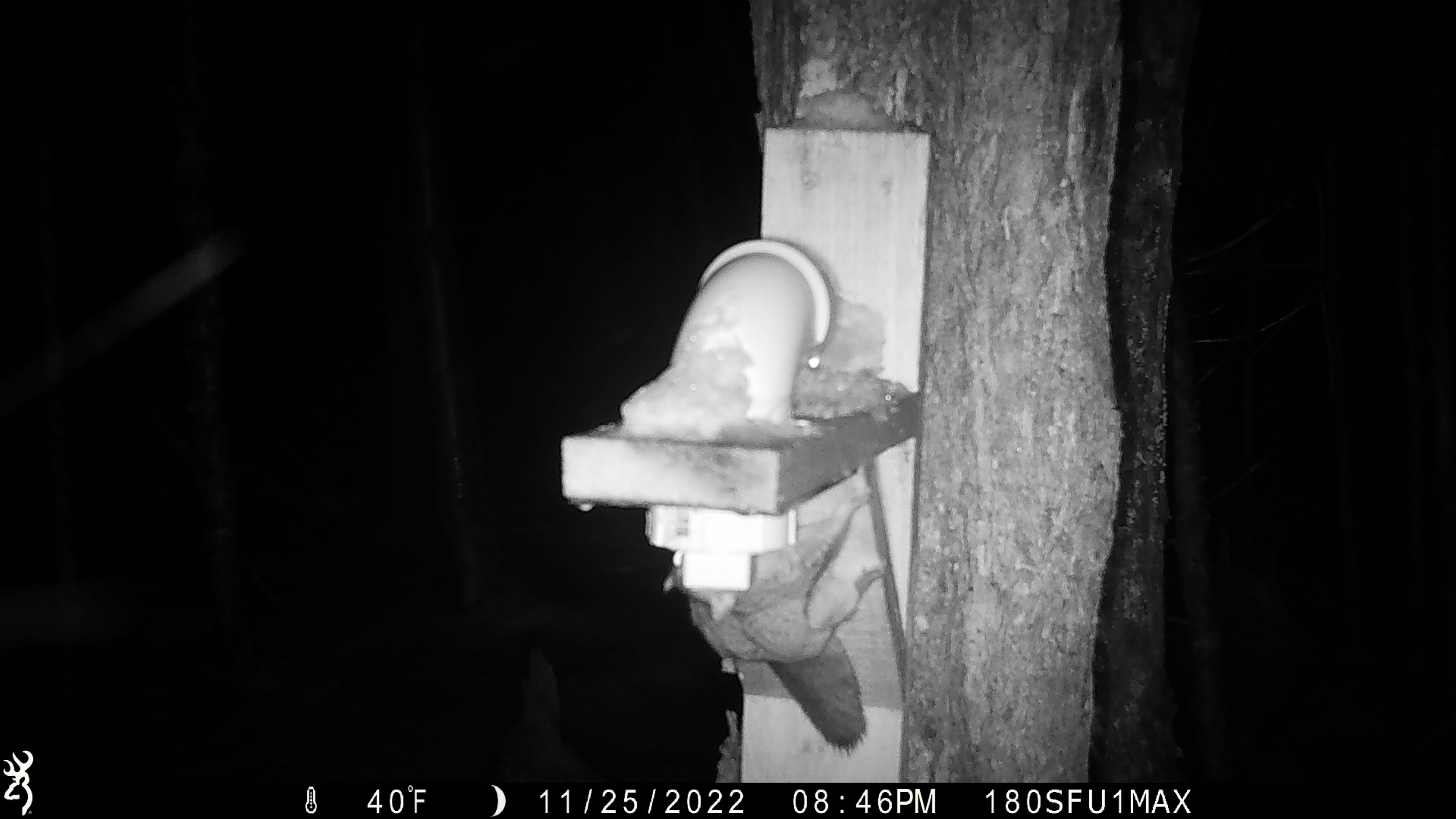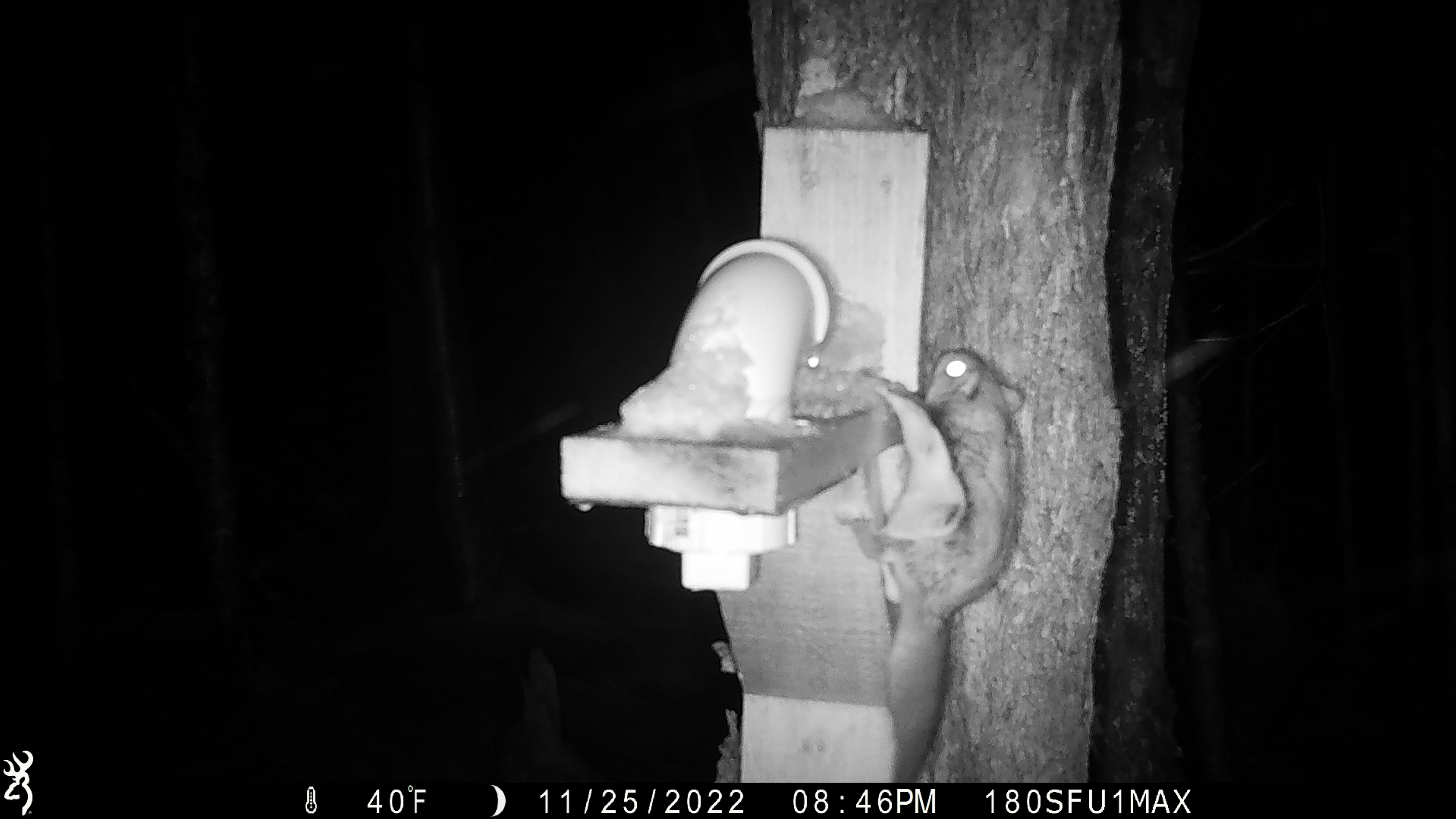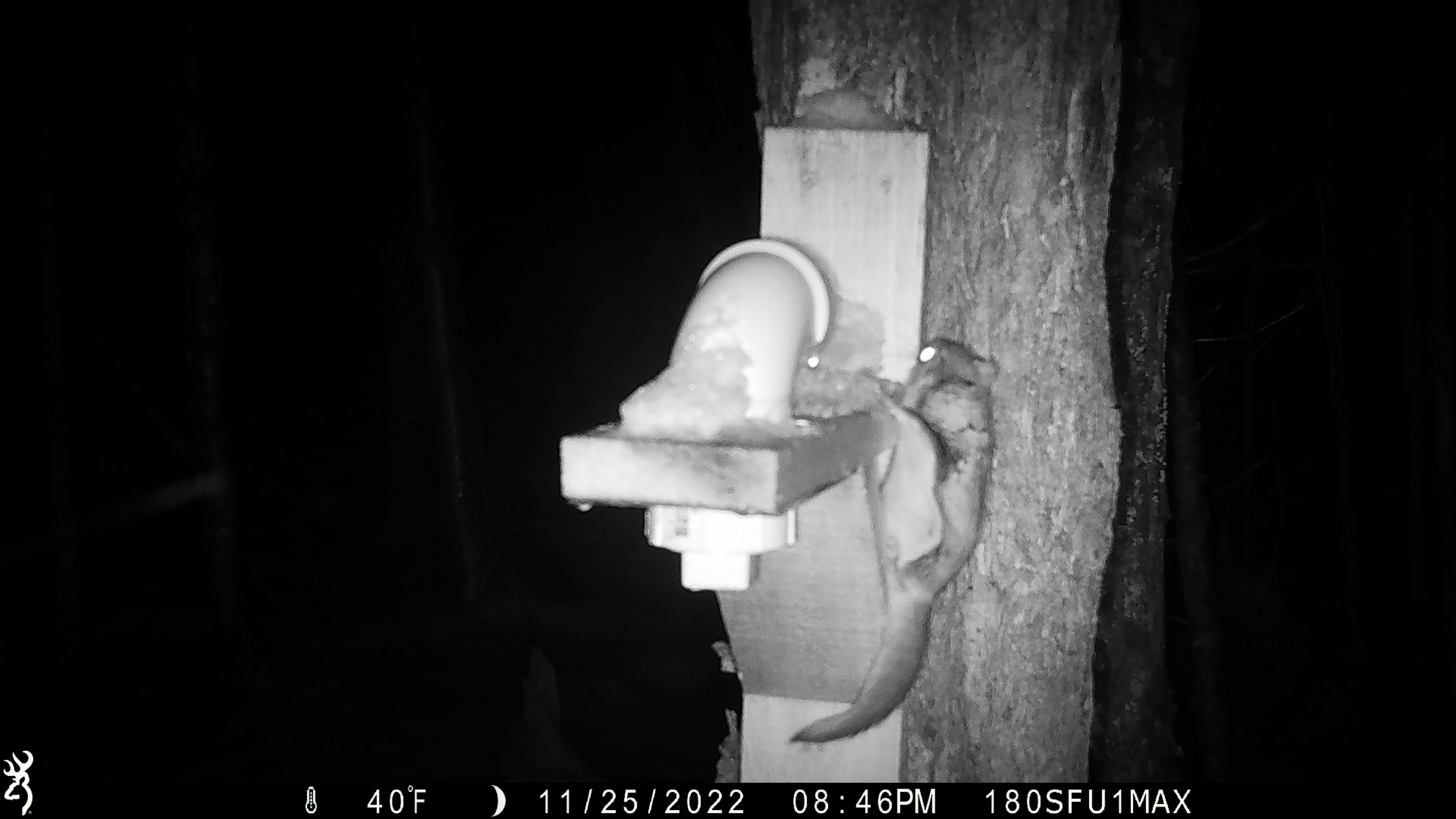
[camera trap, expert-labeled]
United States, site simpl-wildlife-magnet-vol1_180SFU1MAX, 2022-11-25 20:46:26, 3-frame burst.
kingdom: Animalia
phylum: Chordata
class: Mammalia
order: Rodentia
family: Sciuridae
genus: Glaucomys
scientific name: Glaucomys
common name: flying squirrel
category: flying squirrel sp.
Flying squirrel sp. (flying squirrel) (Glaucomys).